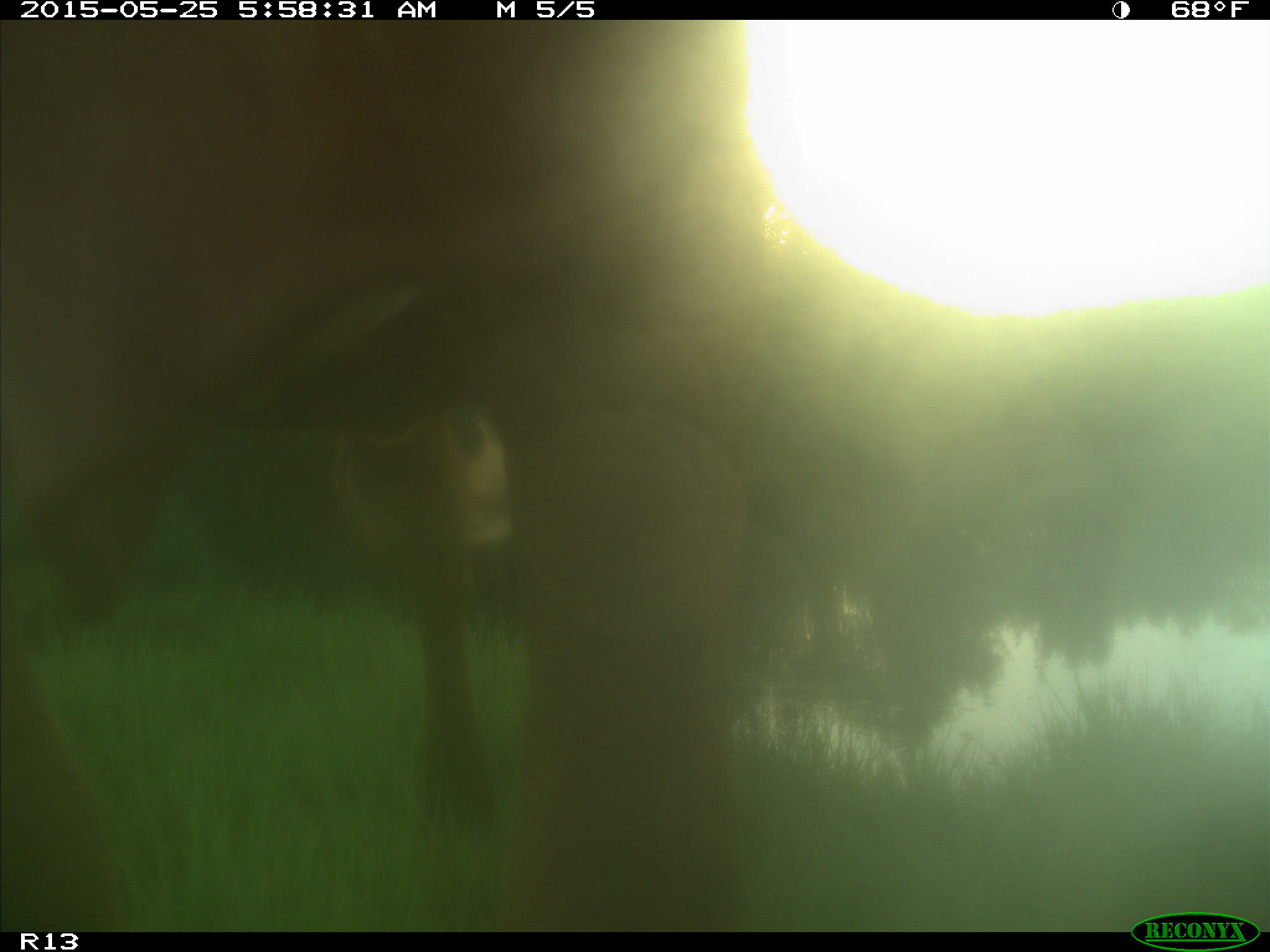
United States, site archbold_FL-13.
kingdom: Animalia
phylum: Chordata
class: Mammalia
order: Artiodactyla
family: Bovidae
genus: Bos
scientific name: Bos taurus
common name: domestic cow